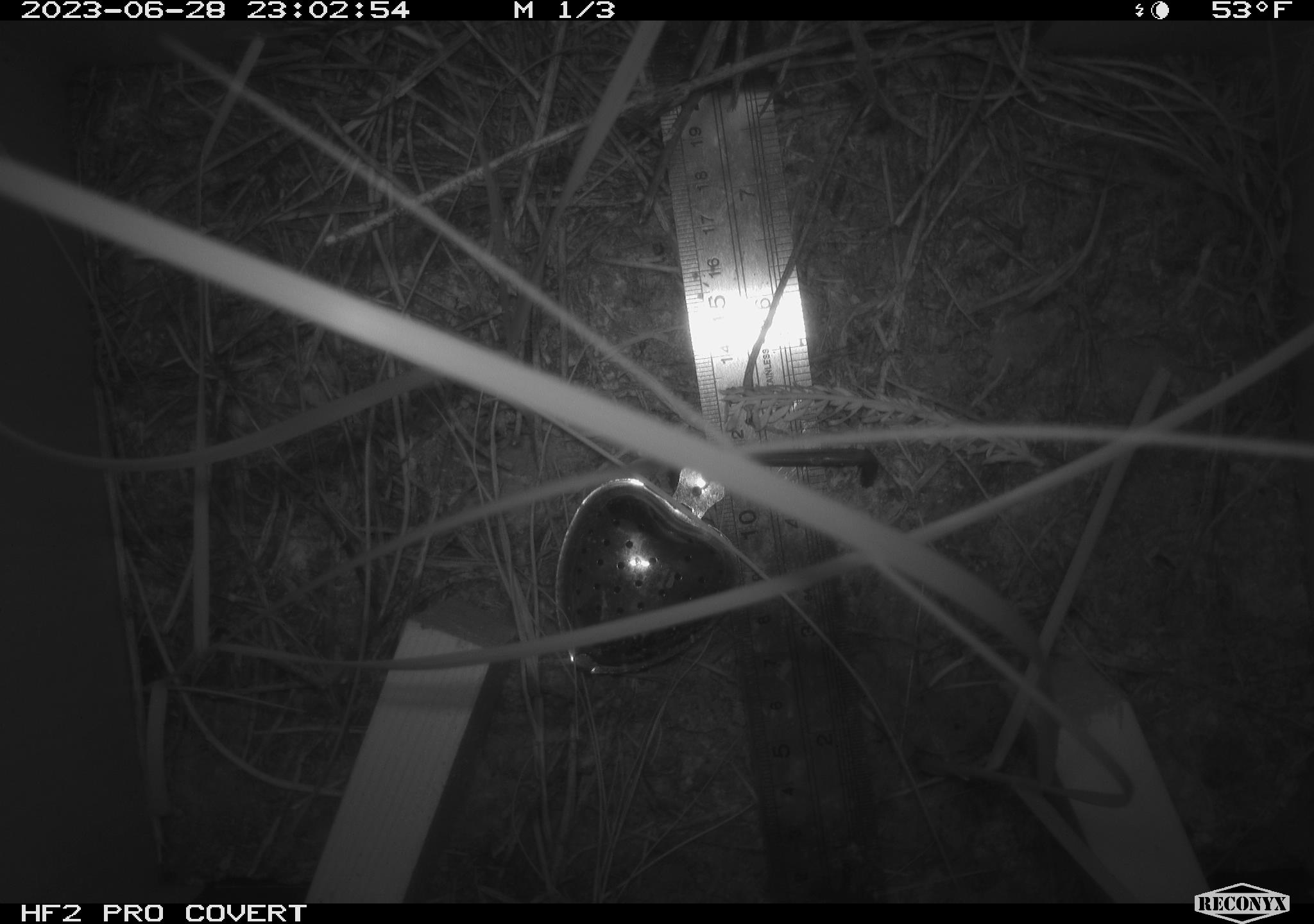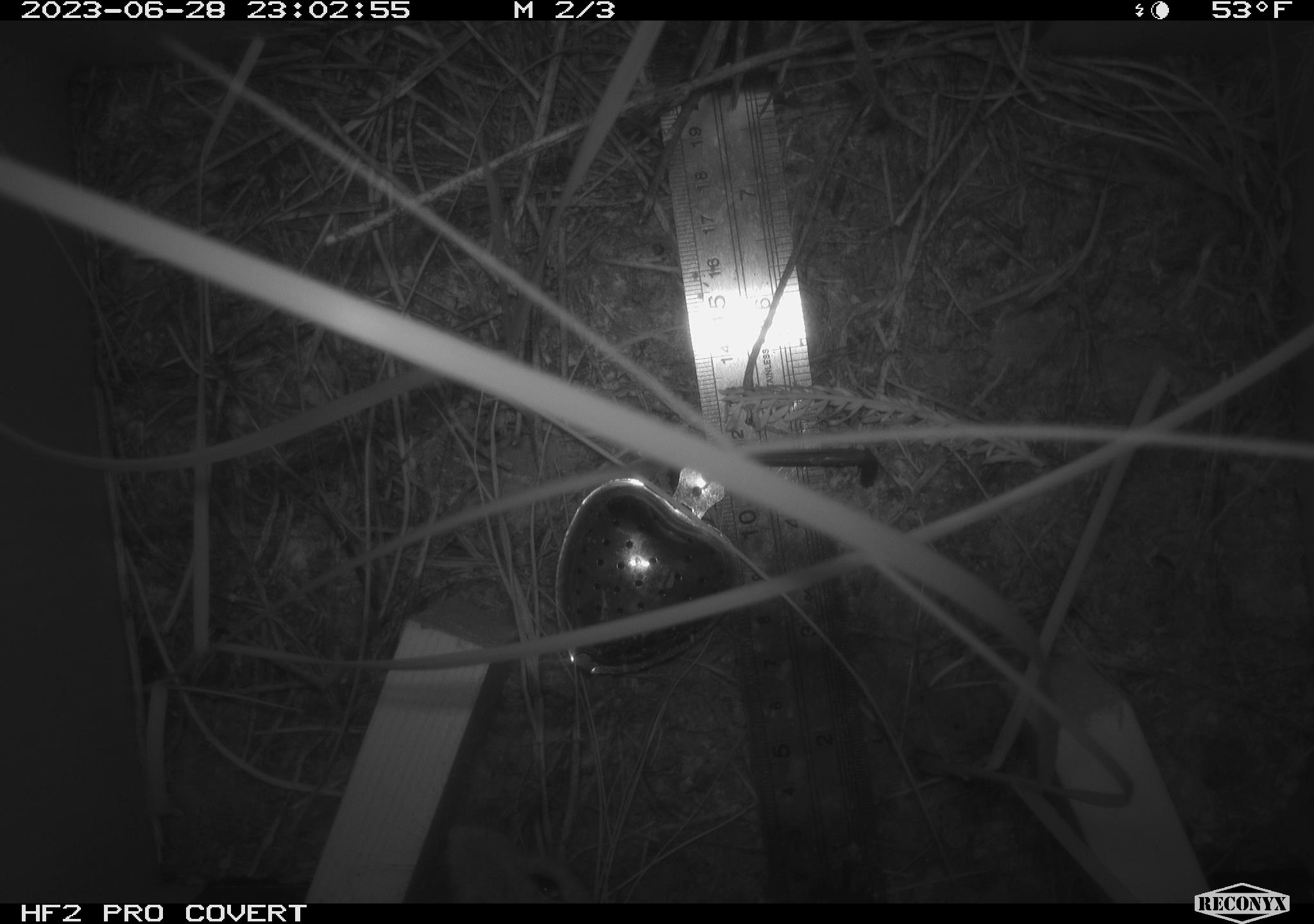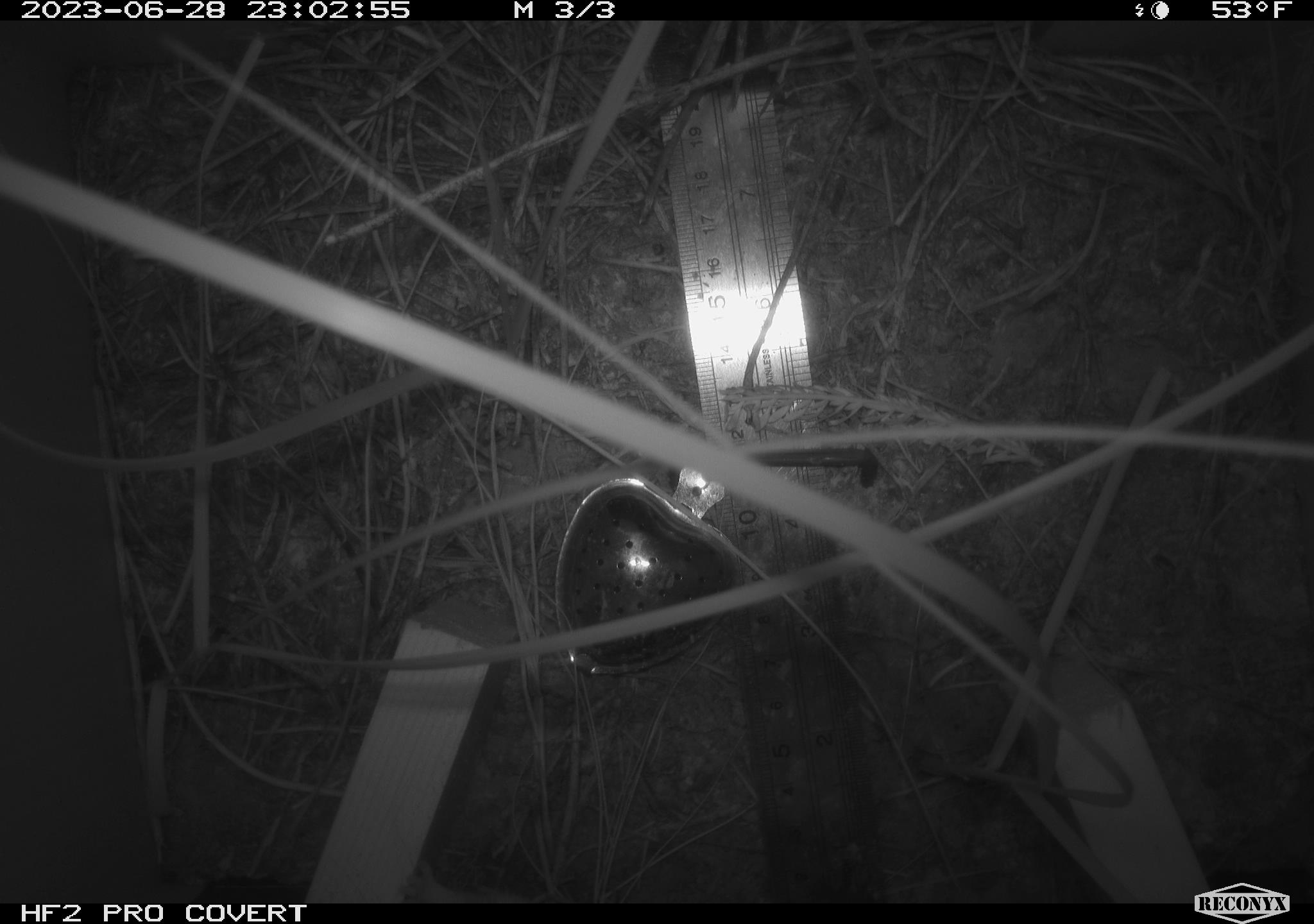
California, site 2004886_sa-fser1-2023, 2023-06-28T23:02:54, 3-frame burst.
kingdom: Animalia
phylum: Chordata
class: Mammalia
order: Rodentia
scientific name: Rodentia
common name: mouse species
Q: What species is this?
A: Mouse species (Rodentia).